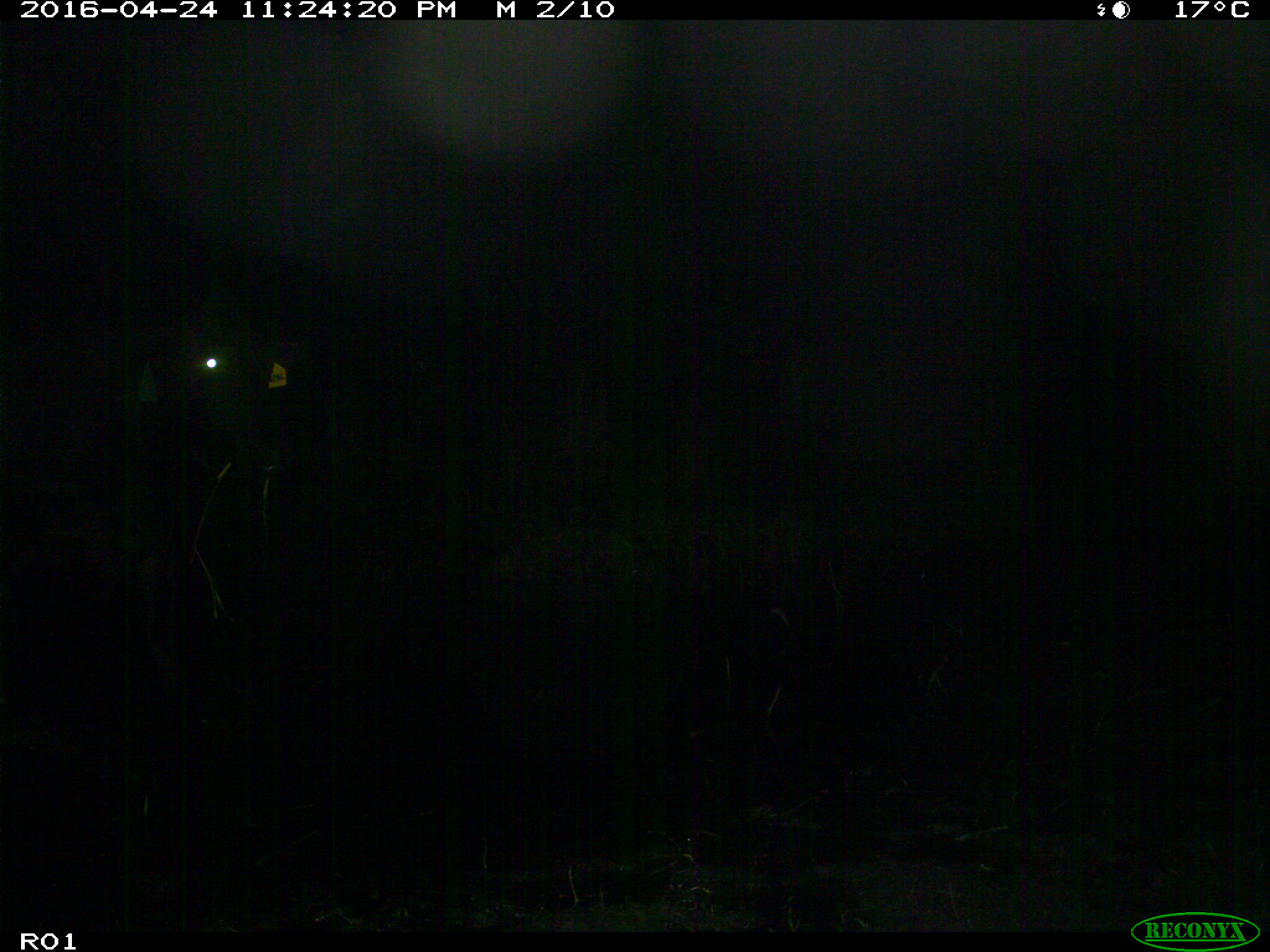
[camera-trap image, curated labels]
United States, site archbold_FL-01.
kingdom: Animalia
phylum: Chordata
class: Mammalia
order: Artiodactyla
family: Bovidae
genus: Bos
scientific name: Bos taurus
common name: domestic cow